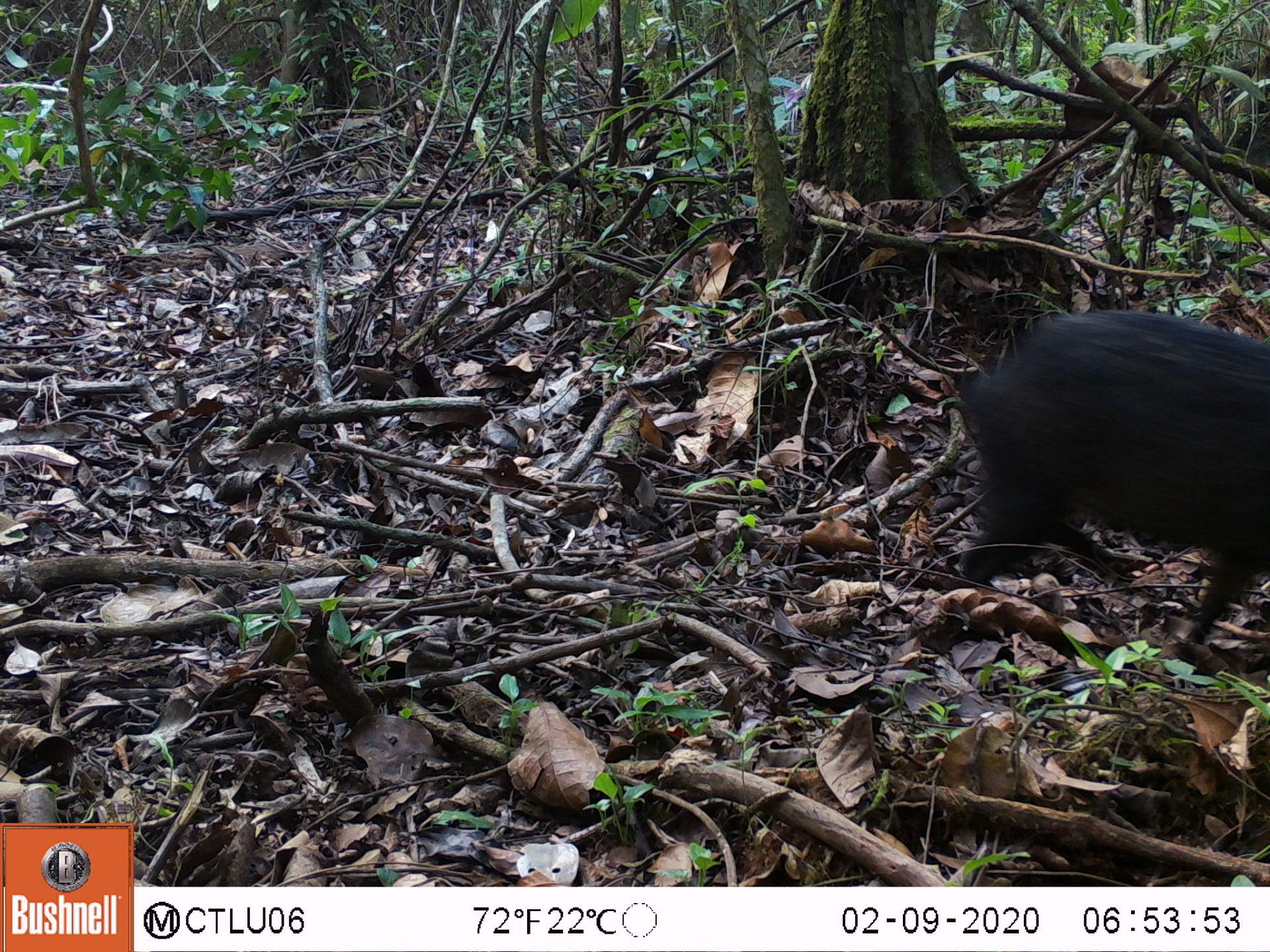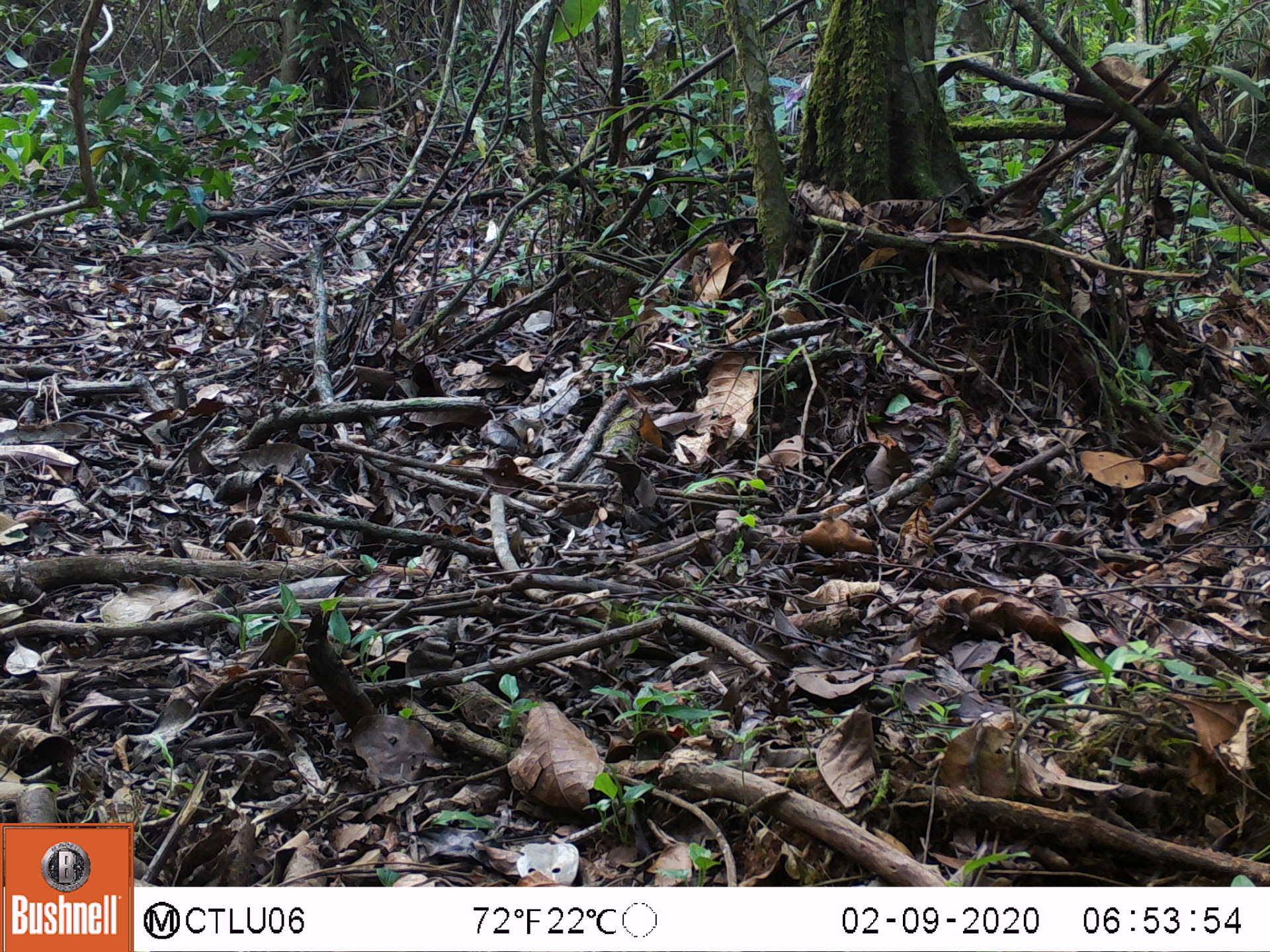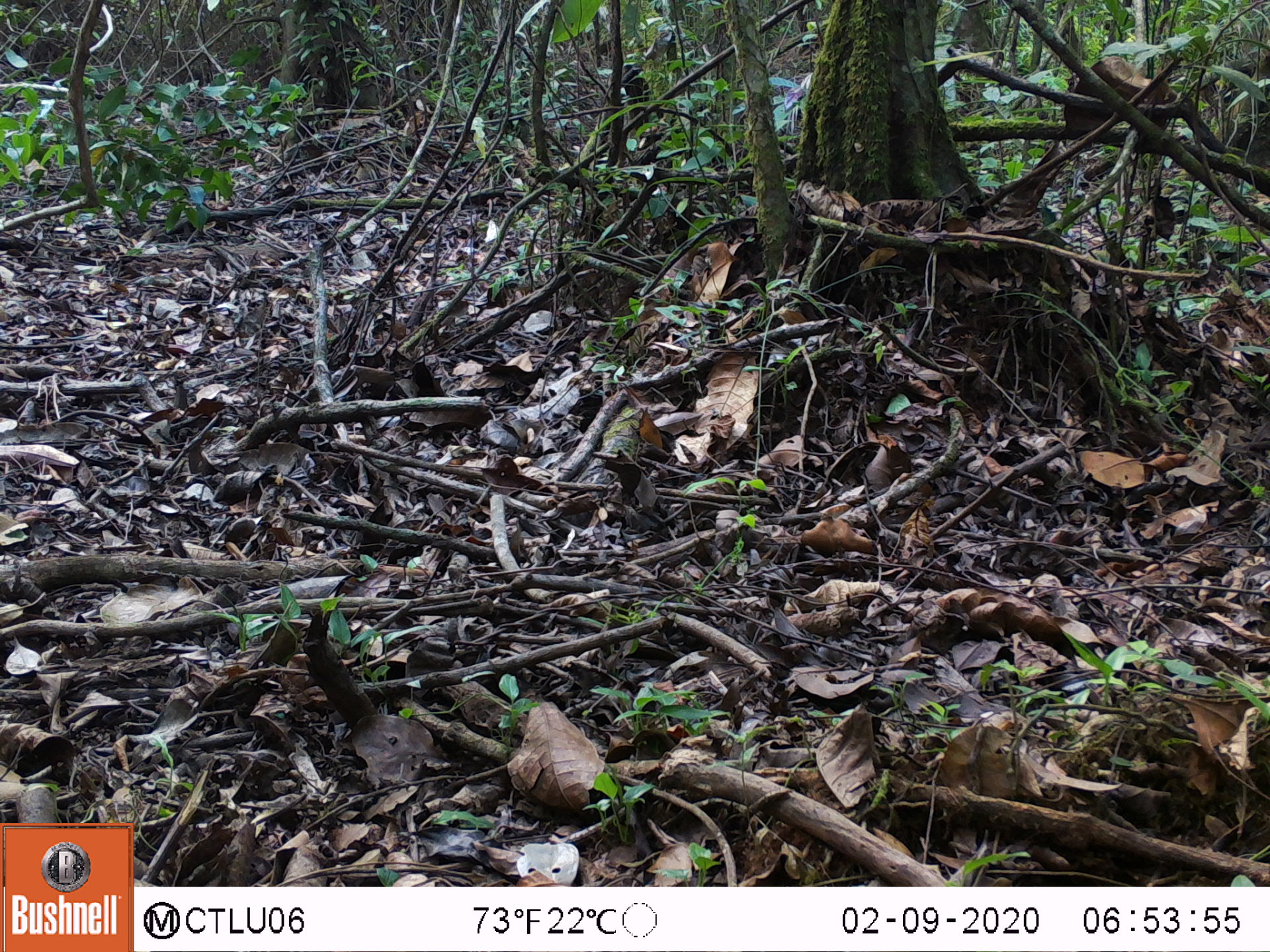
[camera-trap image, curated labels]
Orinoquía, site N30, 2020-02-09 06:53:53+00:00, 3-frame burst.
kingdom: Animalia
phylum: Chordata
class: Mammalia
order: Artiodactyla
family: Tayassuidae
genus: Pecari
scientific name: Pecari tajacu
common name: collared peccary